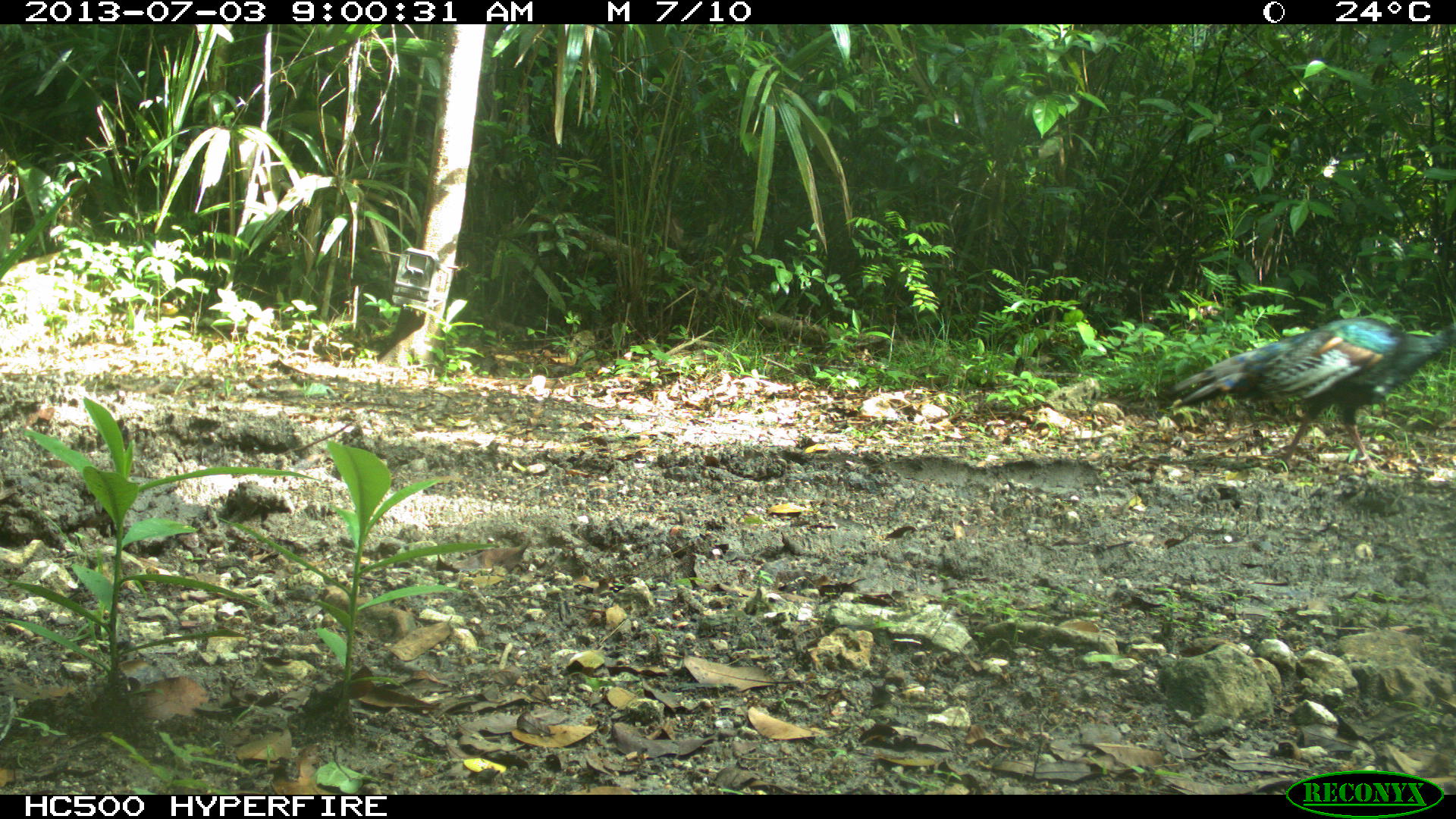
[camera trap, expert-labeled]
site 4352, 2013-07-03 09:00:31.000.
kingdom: Animalia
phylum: Chordata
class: Aves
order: Galliformes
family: Phasianidae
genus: Meleagris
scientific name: Meleagris ocellata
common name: ocellated turkey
Meleagris ocellata (ocellated turkey), count 2.